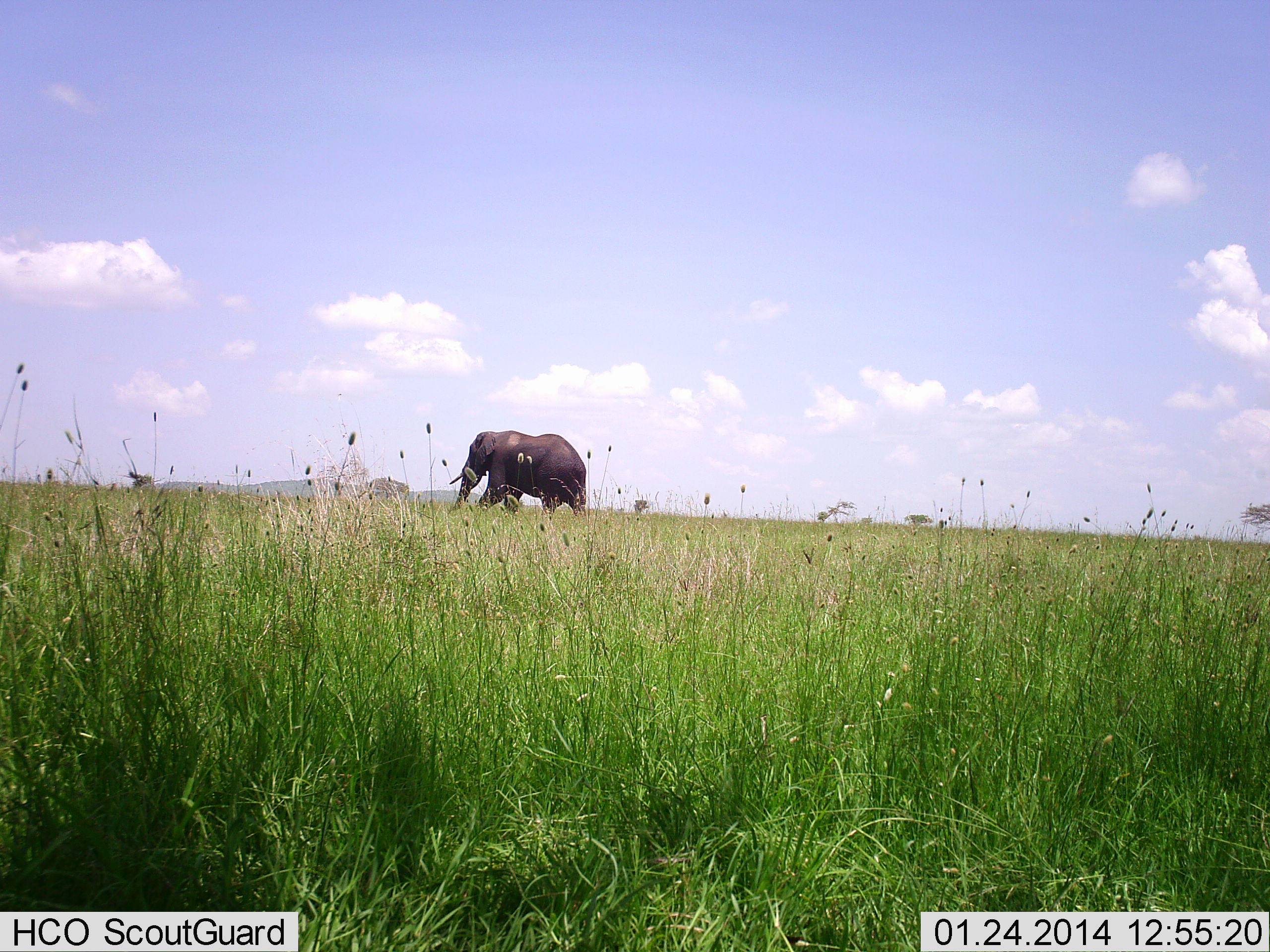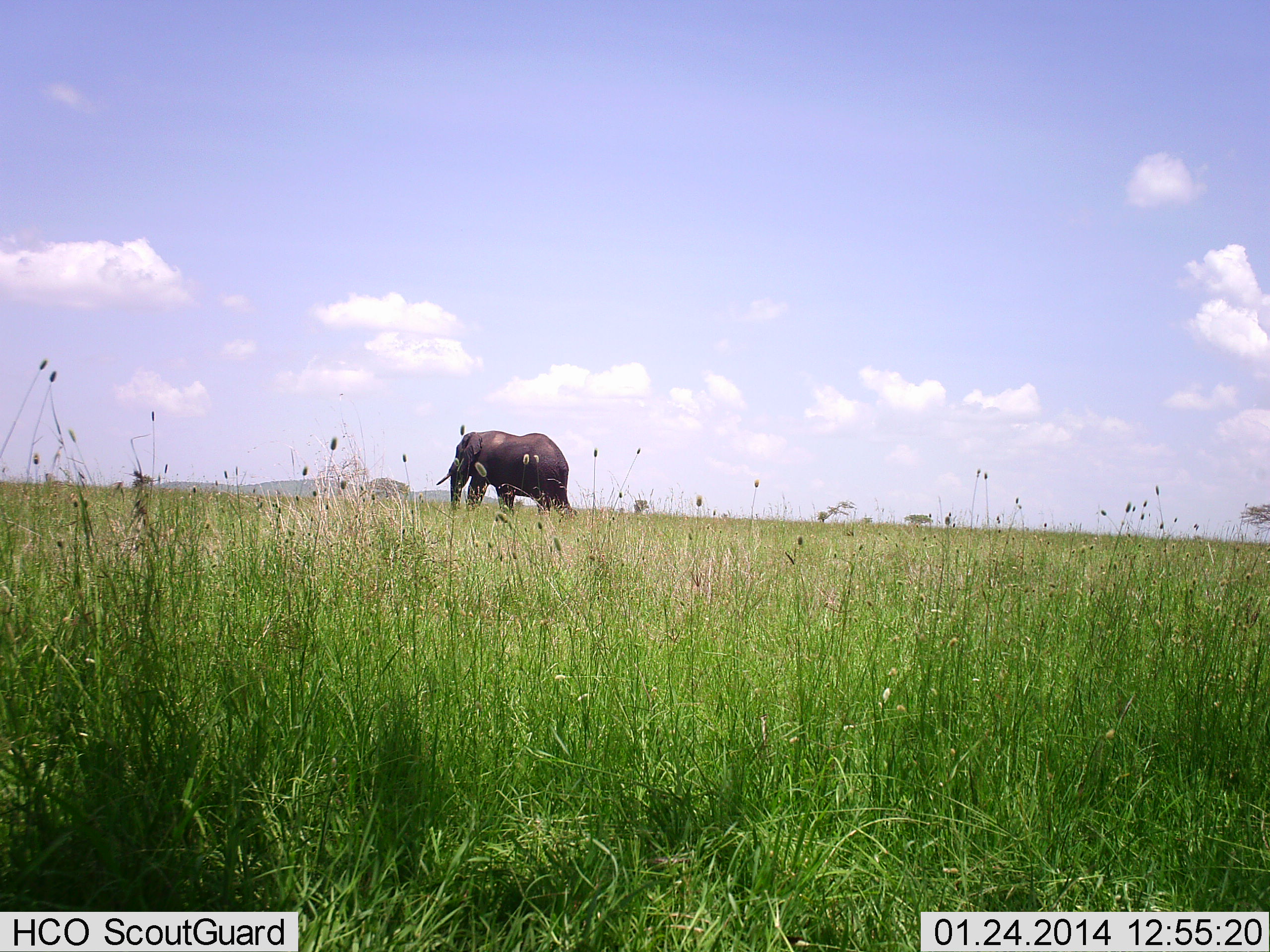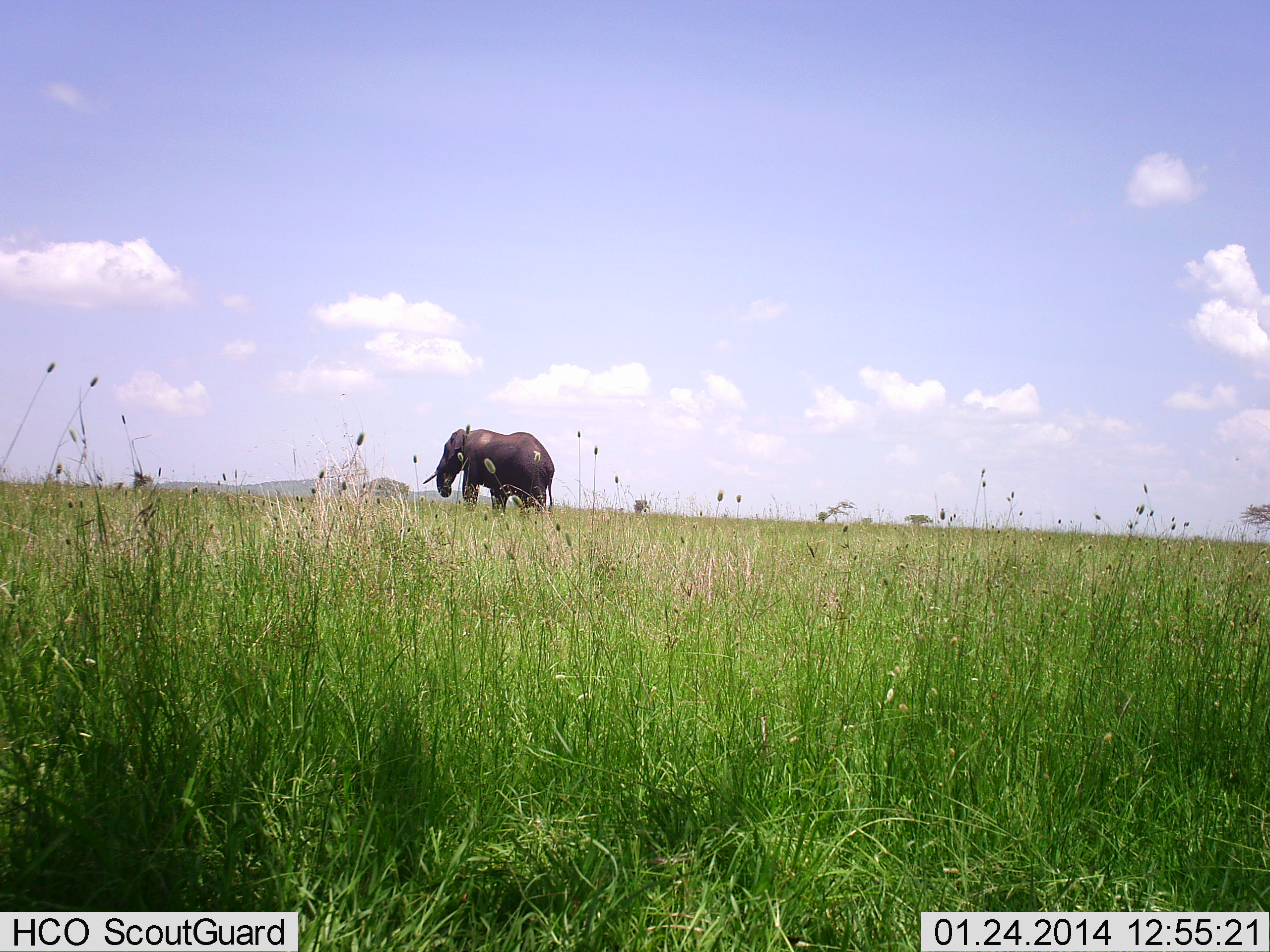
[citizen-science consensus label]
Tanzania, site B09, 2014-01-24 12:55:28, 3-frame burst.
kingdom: Animalia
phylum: Chordata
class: Mammalia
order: Proboscidea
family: Elephantidae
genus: Loxodonta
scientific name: Loxodonta africana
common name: african bush elephant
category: elephant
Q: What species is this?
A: Elephant (african bush elephant) (Loxodonta africana).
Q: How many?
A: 1.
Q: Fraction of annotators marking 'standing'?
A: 0%.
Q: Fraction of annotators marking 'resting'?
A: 0%.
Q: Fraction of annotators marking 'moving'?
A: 100%.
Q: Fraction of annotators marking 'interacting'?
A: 0%.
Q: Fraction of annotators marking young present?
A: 0%.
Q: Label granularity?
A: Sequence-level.